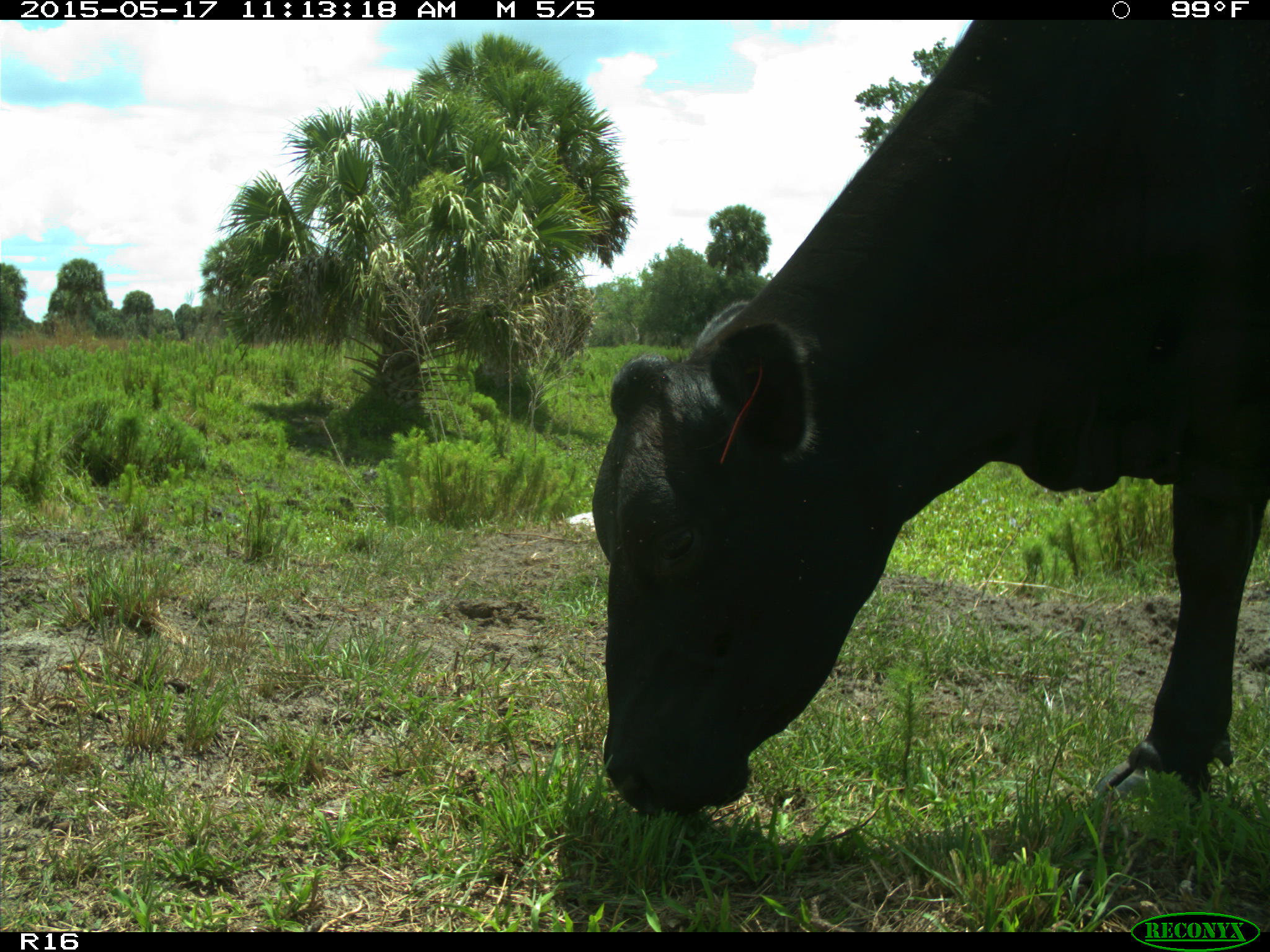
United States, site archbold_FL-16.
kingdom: Animalia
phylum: Chordata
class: Mammalia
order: Artiodactyla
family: Bovidae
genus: Bos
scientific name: Bos taurus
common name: domestic cow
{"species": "Bos taurus (domestic cow)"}